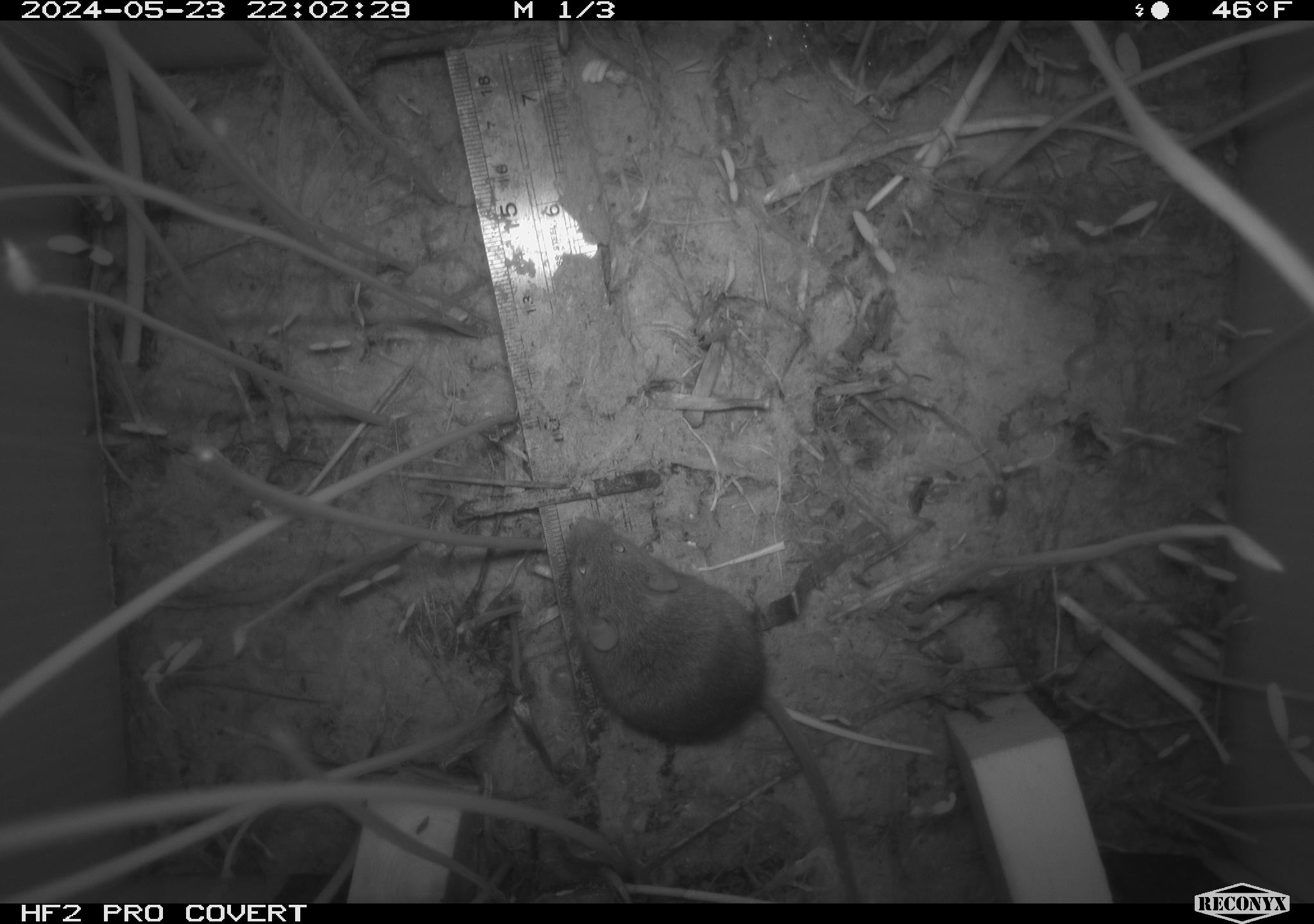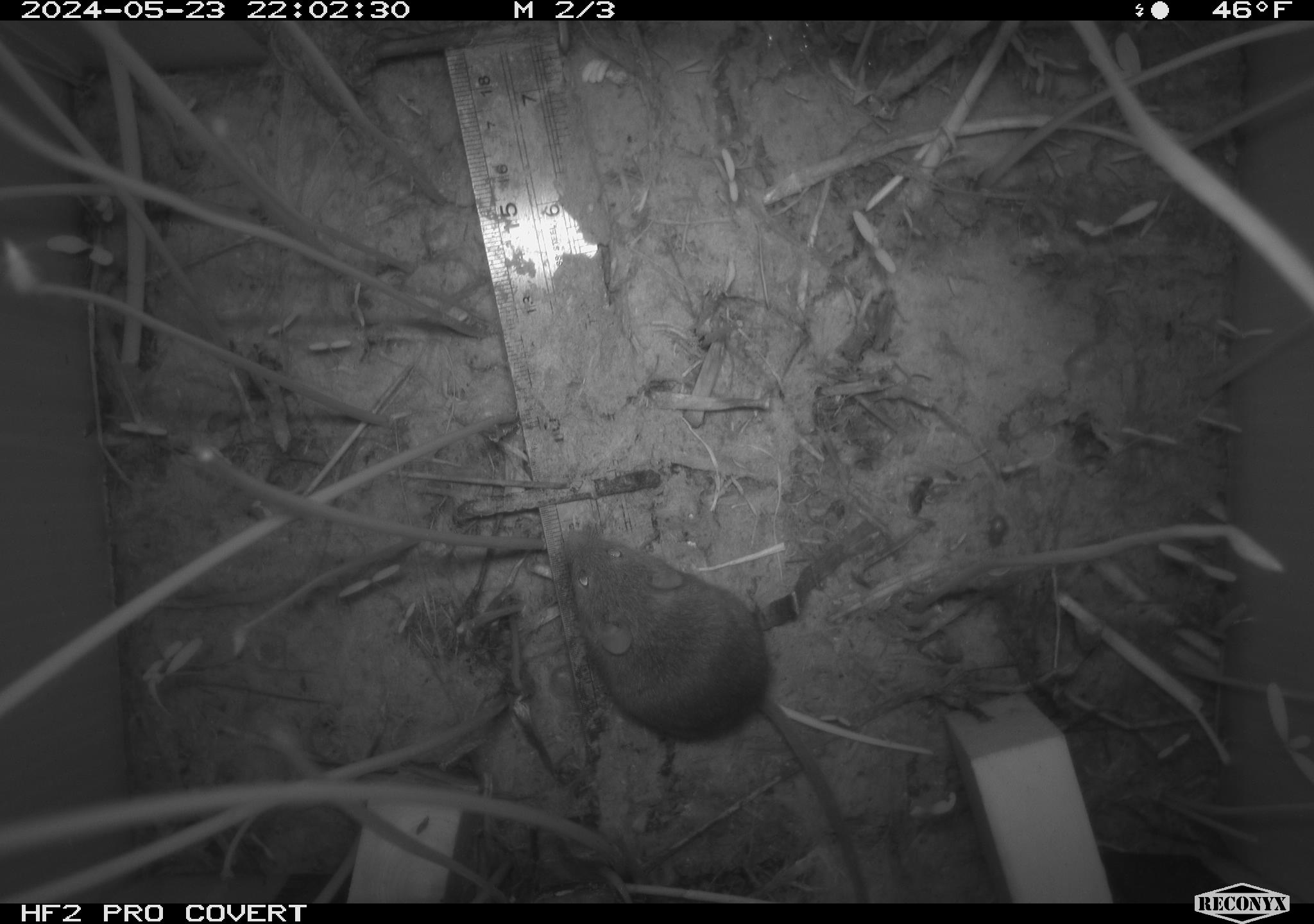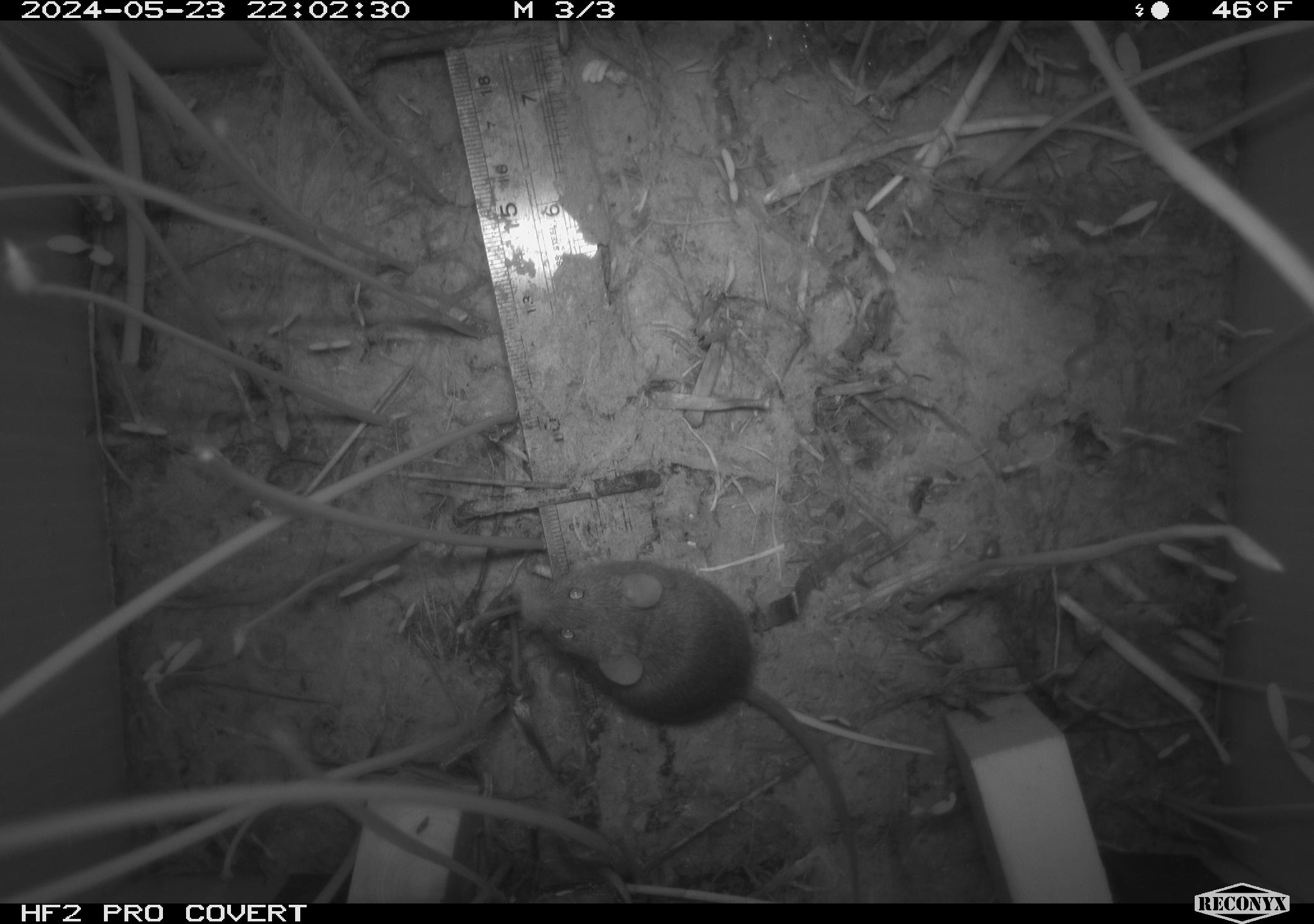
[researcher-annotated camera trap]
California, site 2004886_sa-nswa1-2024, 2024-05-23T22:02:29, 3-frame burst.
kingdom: Animalia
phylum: Chordata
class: Mammalia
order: Rodentia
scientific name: Rodentia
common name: rodent